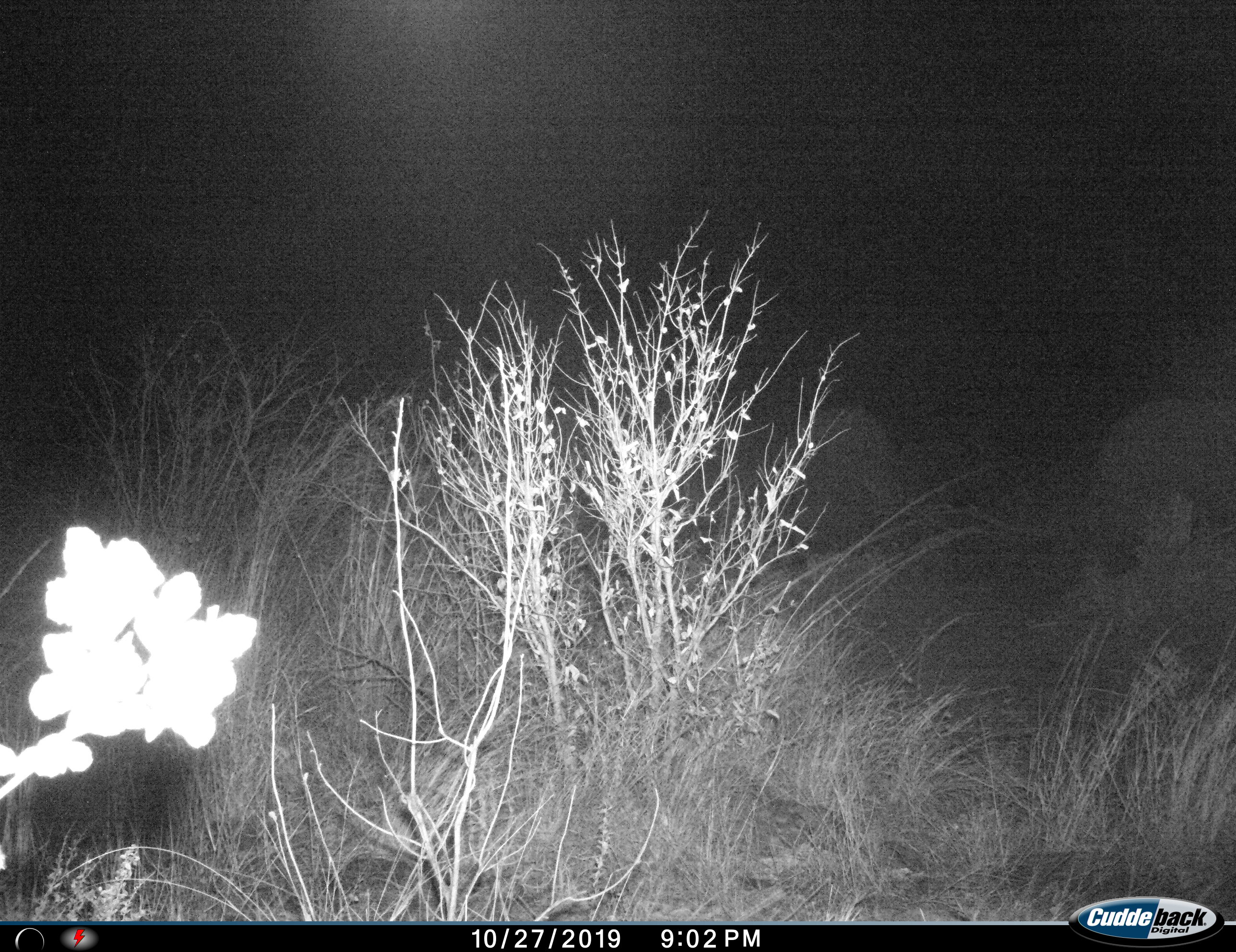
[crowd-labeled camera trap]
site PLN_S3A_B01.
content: unidentified animal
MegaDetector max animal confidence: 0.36